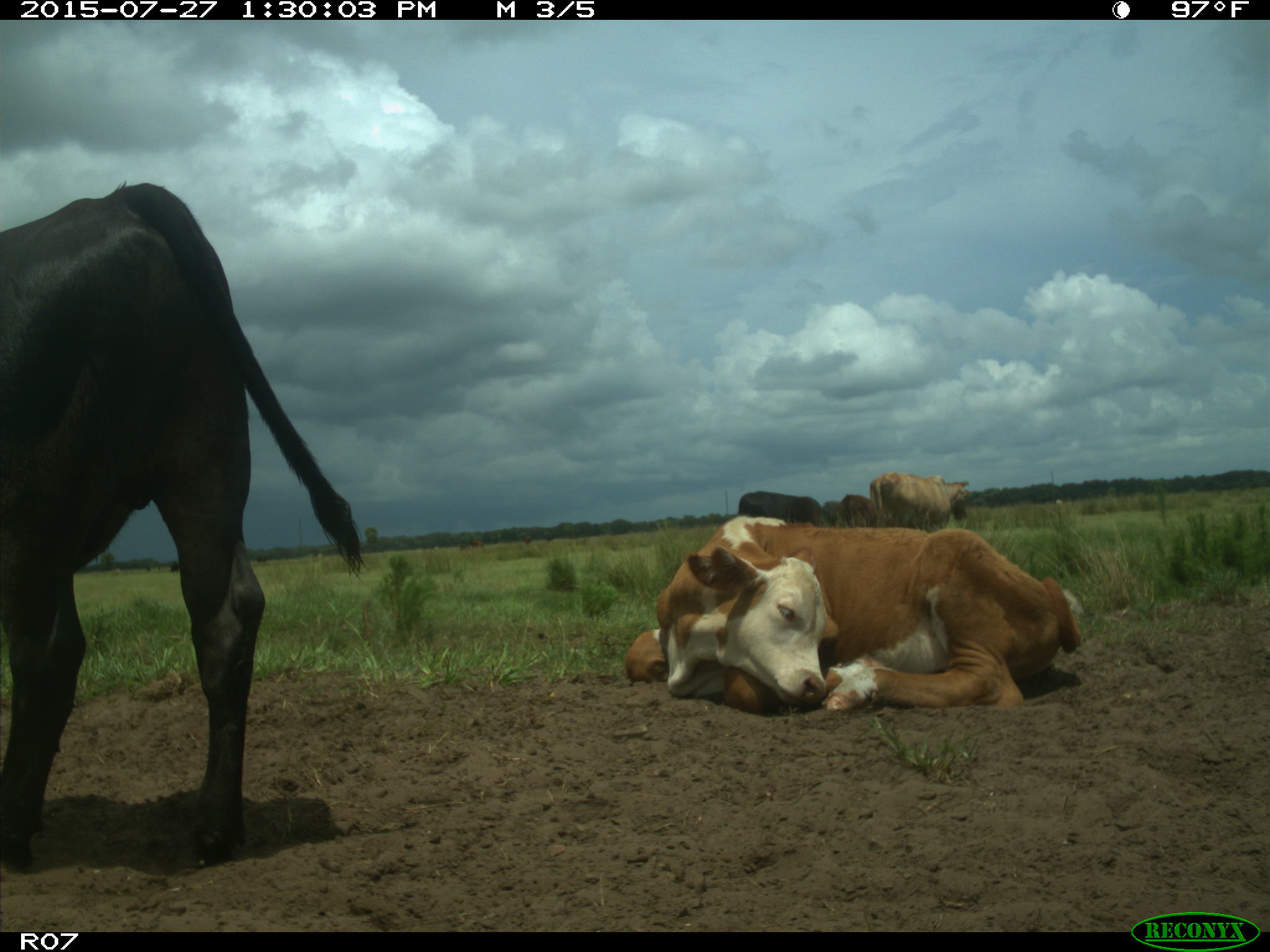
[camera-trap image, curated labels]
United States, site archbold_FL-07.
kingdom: Animalia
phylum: Chordata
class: Mammalia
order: Artiodactyla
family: Bovidae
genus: Bos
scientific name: Bos taurus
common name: domestic cow